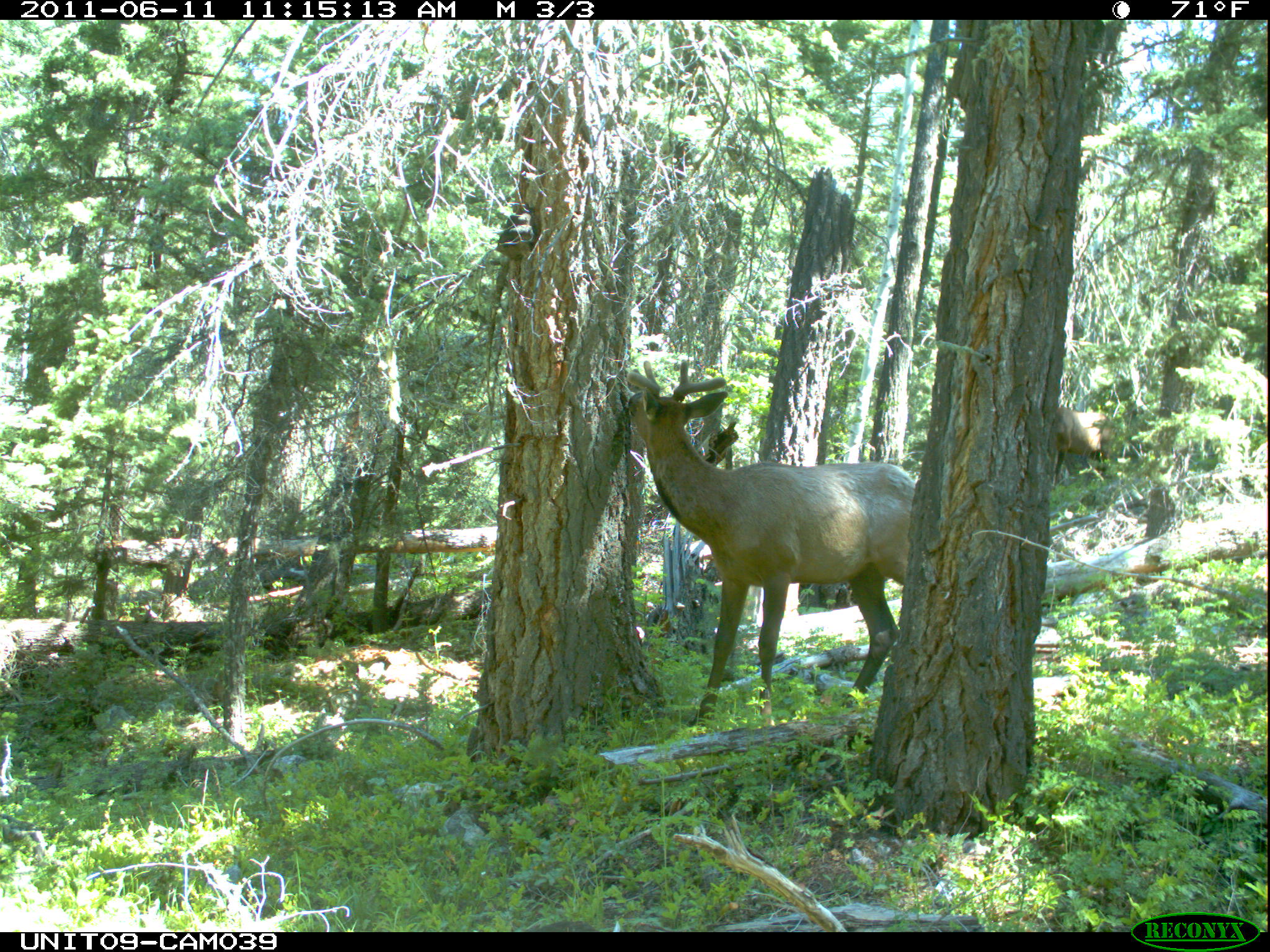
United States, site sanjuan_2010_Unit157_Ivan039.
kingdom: Animalia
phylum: Chordata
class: Mammalia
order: Artiodactyla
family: Cervidae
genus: Cervus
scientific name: Cervus elaphus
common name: red deer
Cervus elaphus (red deer).